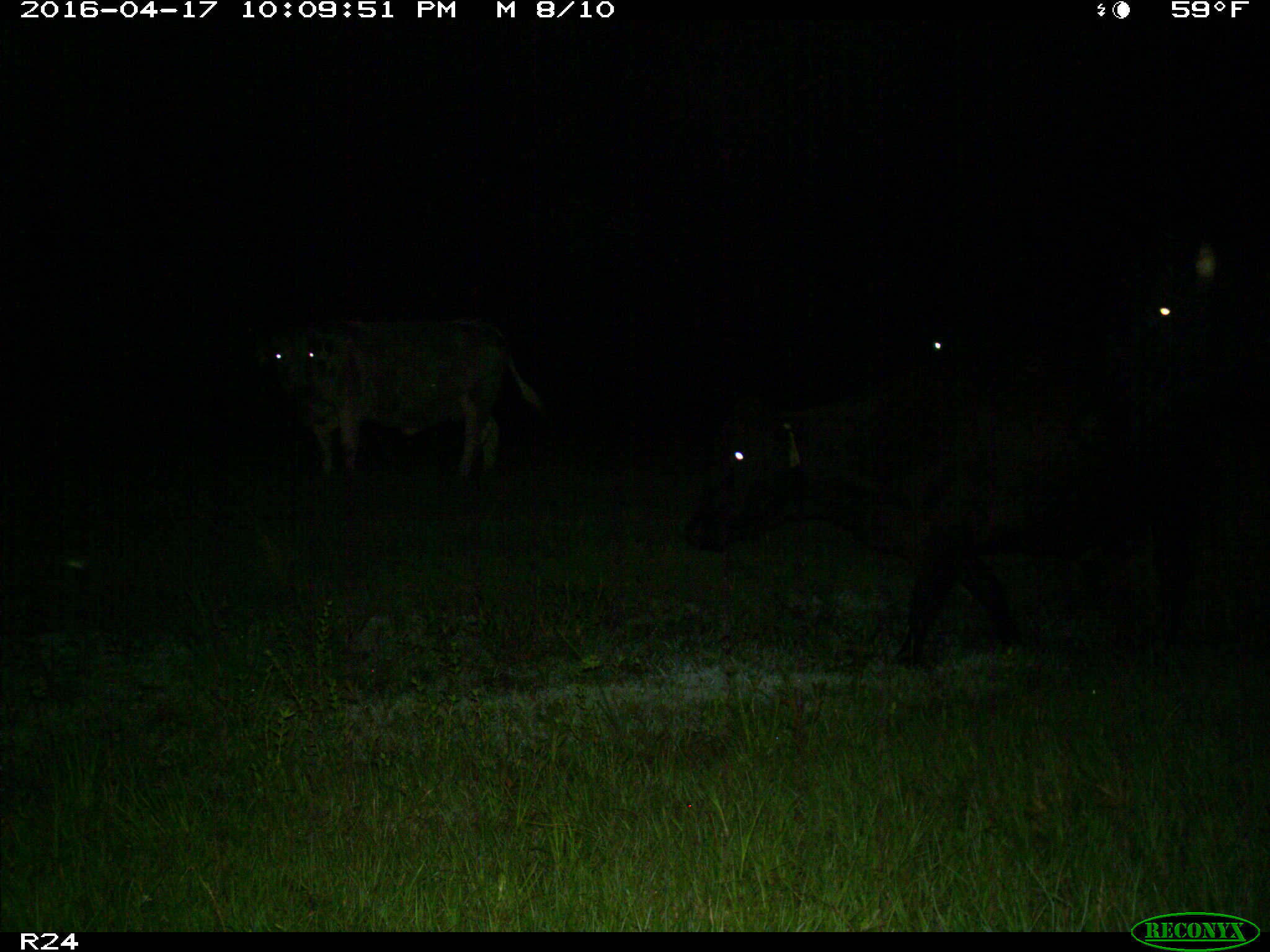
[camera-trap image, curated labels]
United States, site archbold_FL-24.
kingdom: Animalia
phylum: Chordata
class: Mammalia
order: Artiodactyla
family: Bovidae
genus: Bos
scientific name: Bos taurus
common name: domestic cow